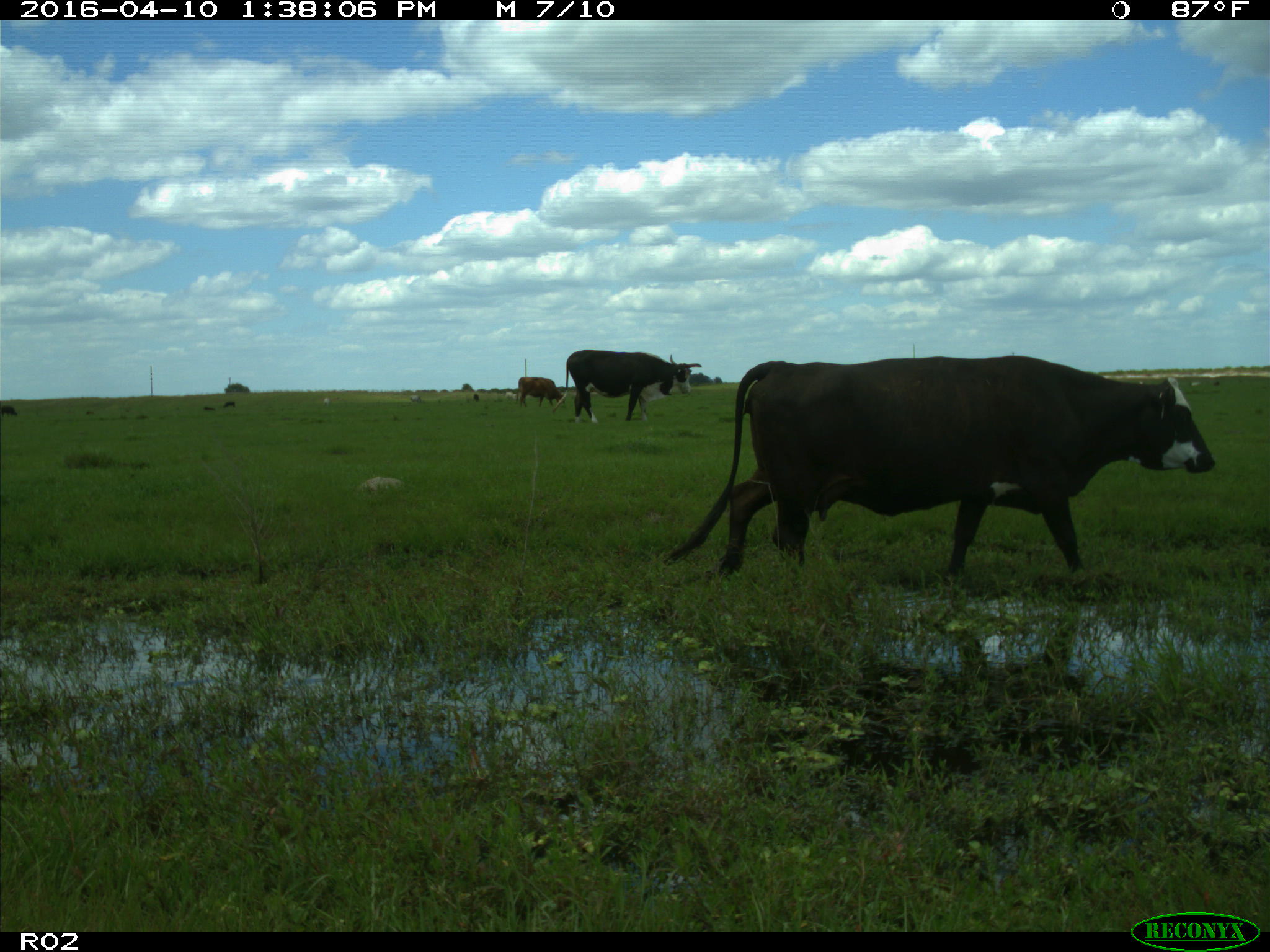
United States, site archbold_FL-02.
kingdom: Animalia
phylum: Chordata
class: Mammalia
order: Artiodactyla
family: Bovidae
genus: Bos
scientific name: Bos taurus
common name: domestic cow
Bos taurus (domestic cow).